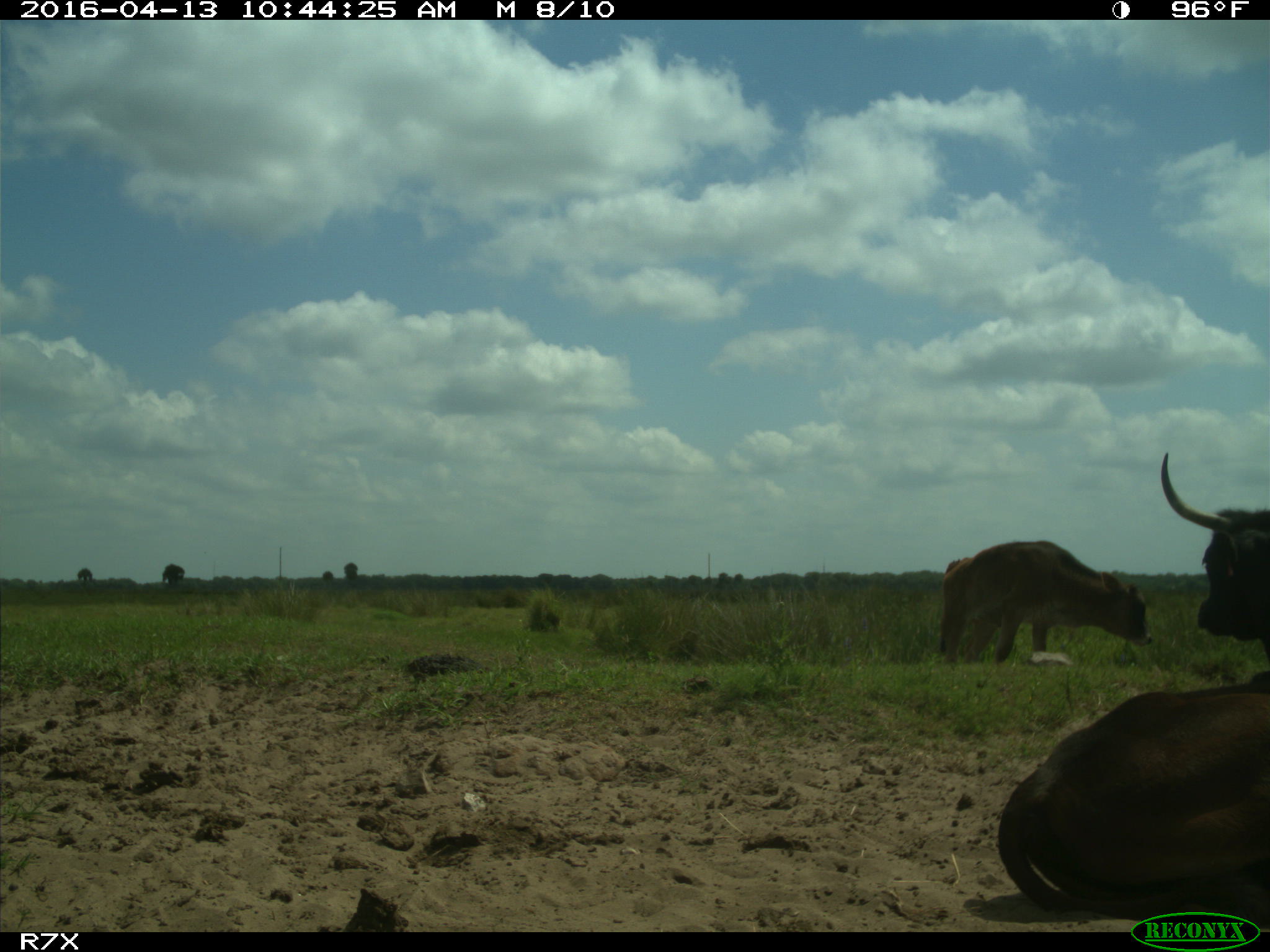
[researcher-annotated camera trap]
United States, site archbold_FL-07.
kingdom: Animalia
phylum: Chordata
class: Mammalia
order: Artiodactyla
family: Bovidae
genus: Bos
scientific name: Bos taurus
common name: domestic cow